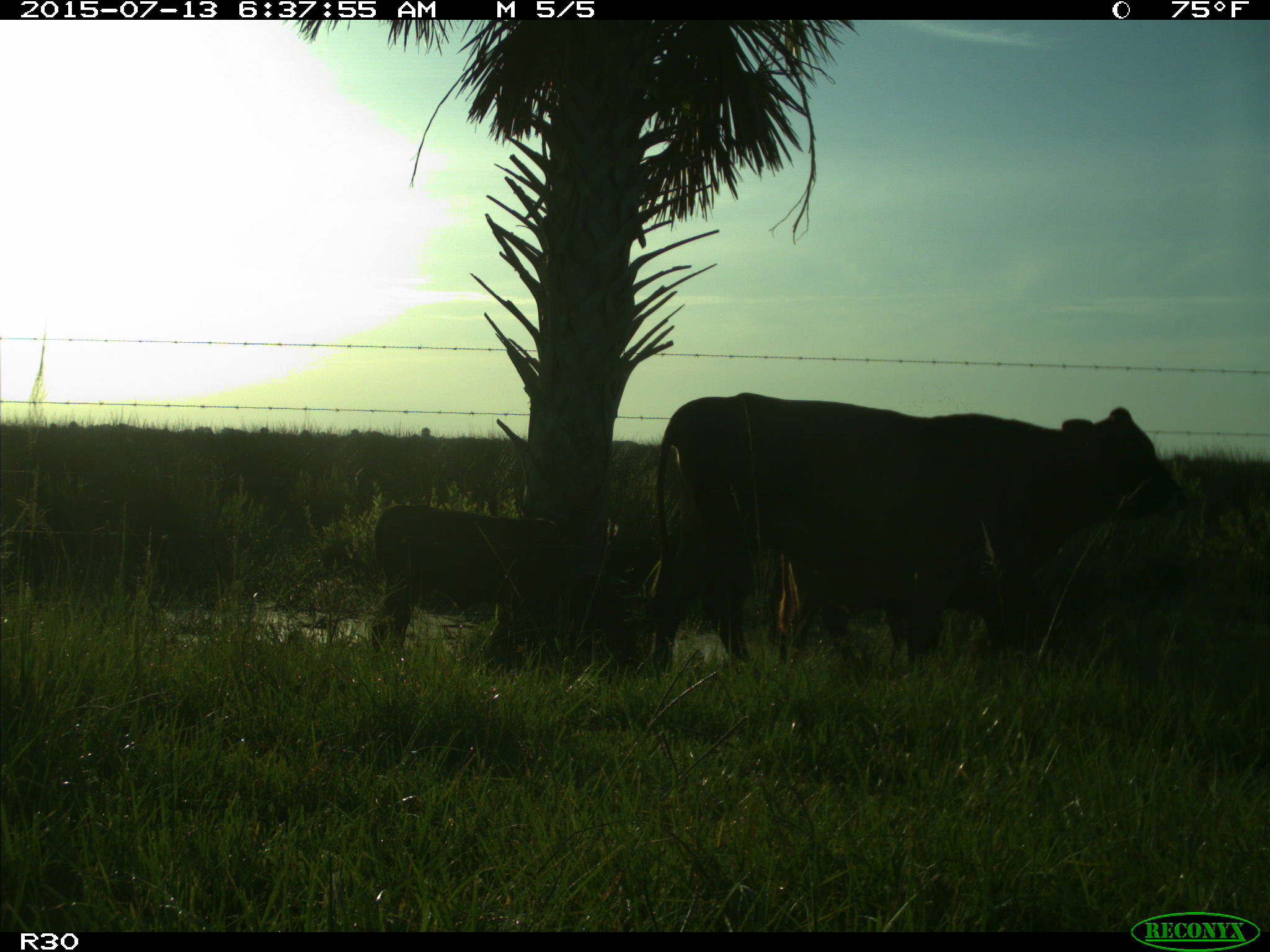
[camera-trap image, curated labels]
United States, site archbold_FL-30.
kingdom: Animalia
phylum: Chordata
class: Mammalia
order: Artiodactyla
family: Bovidae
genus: Bos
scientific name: Bos taurus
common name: domestic cow